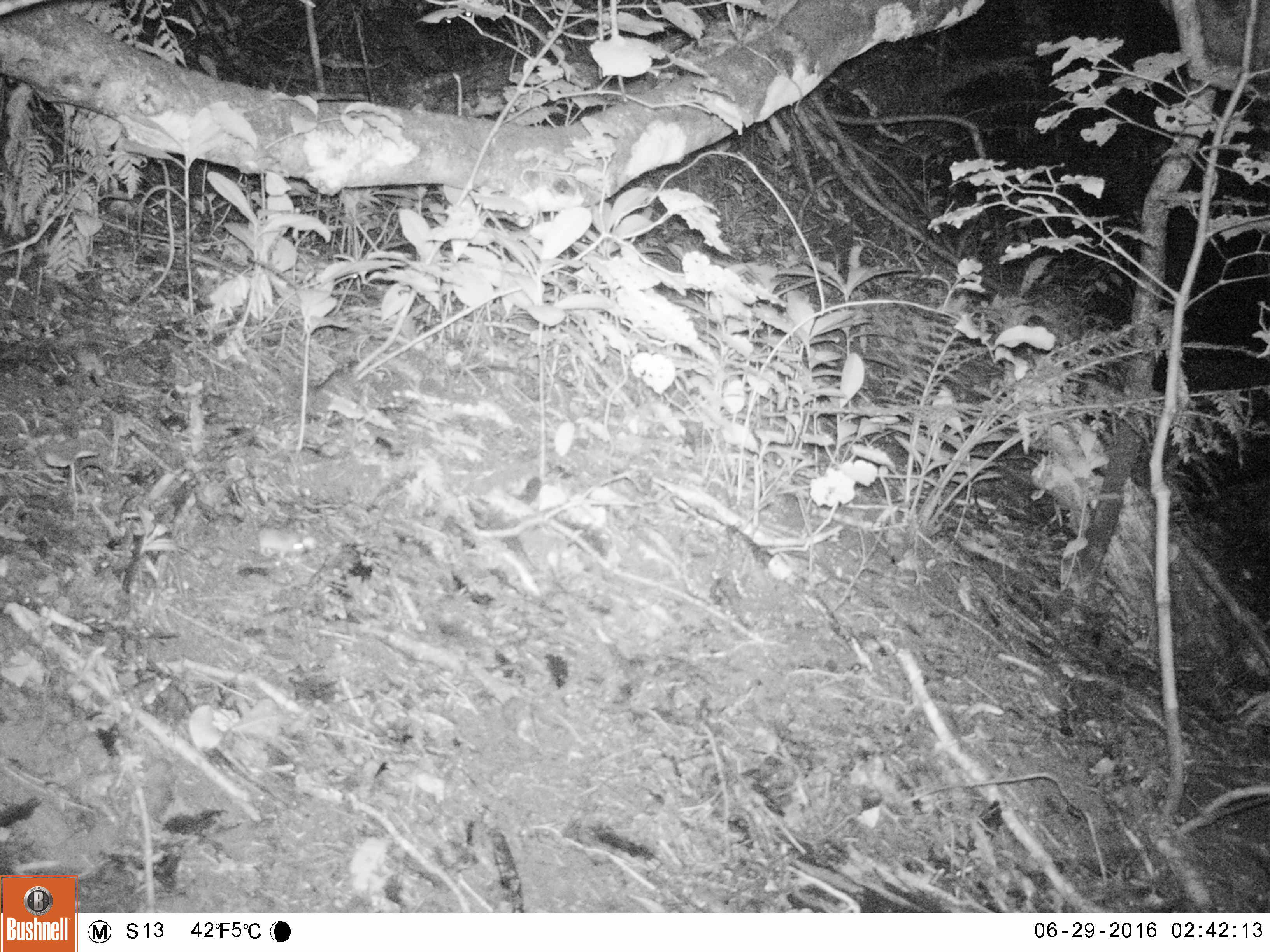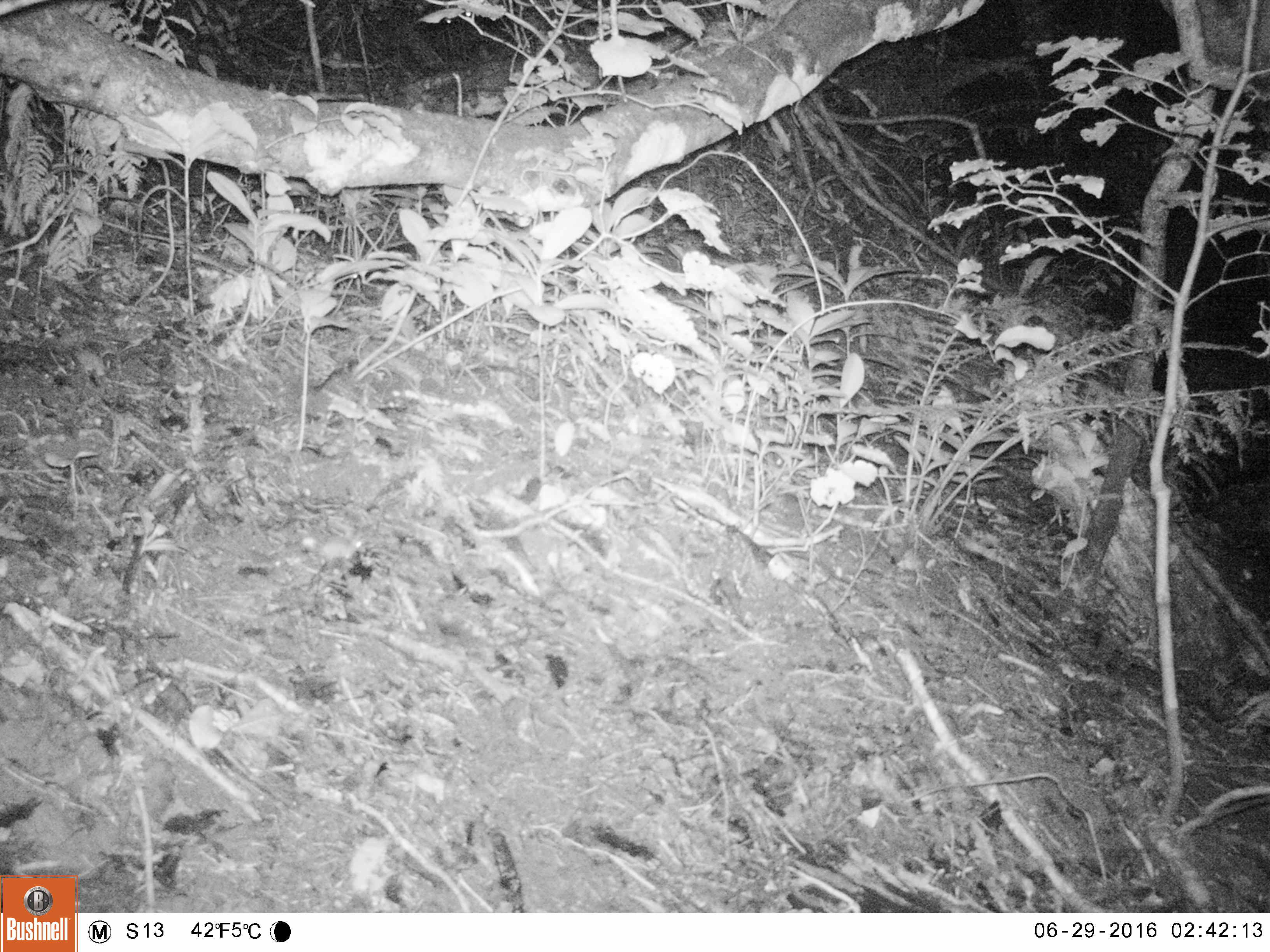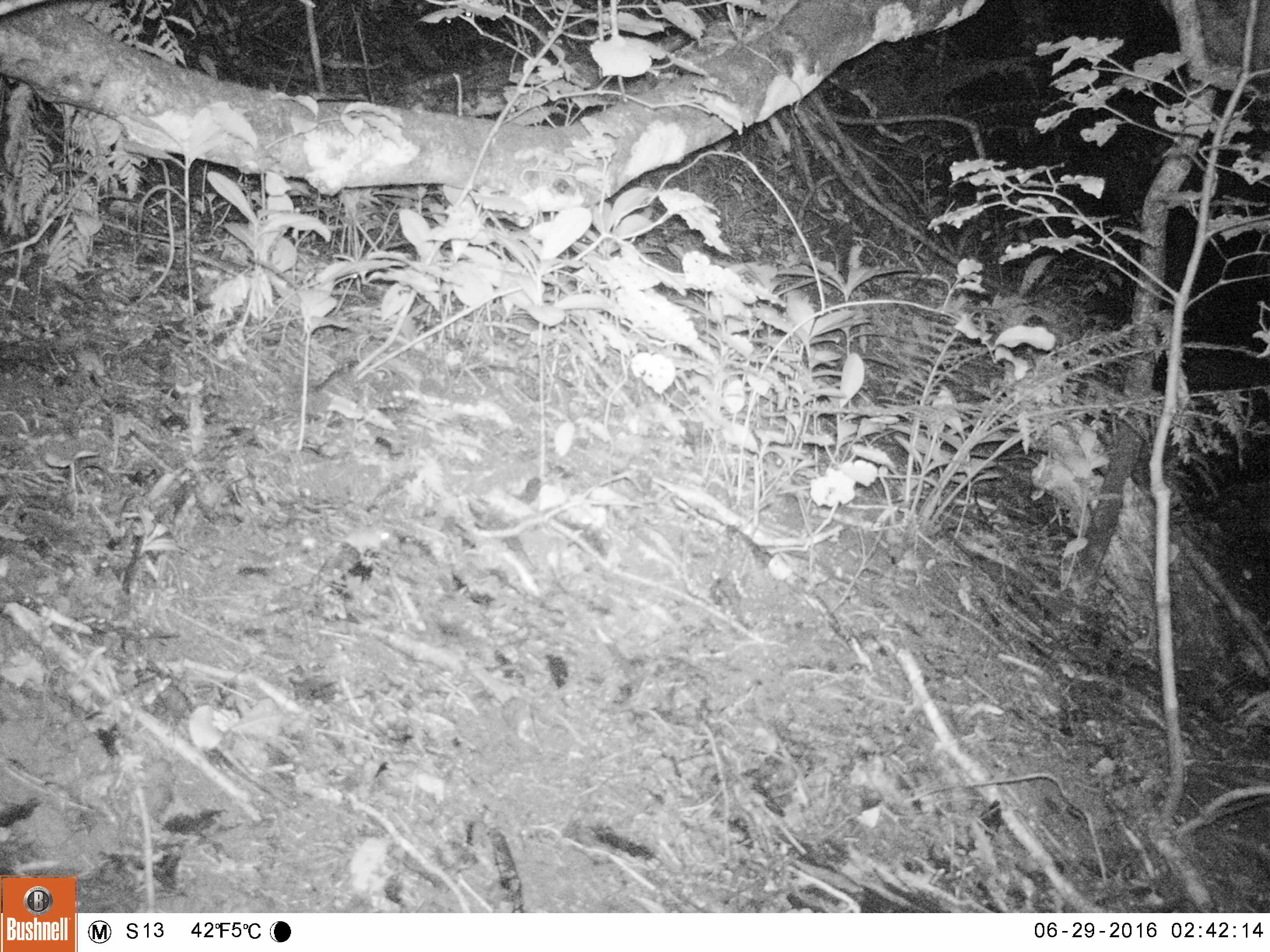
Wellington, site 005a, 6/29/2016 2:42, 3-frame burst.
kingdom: Animalia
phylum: Chordata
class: Mammalia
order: Rodentia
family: Muridae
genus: Mus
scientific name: Mus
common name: mouse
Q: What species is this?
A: Mouse (Mus).